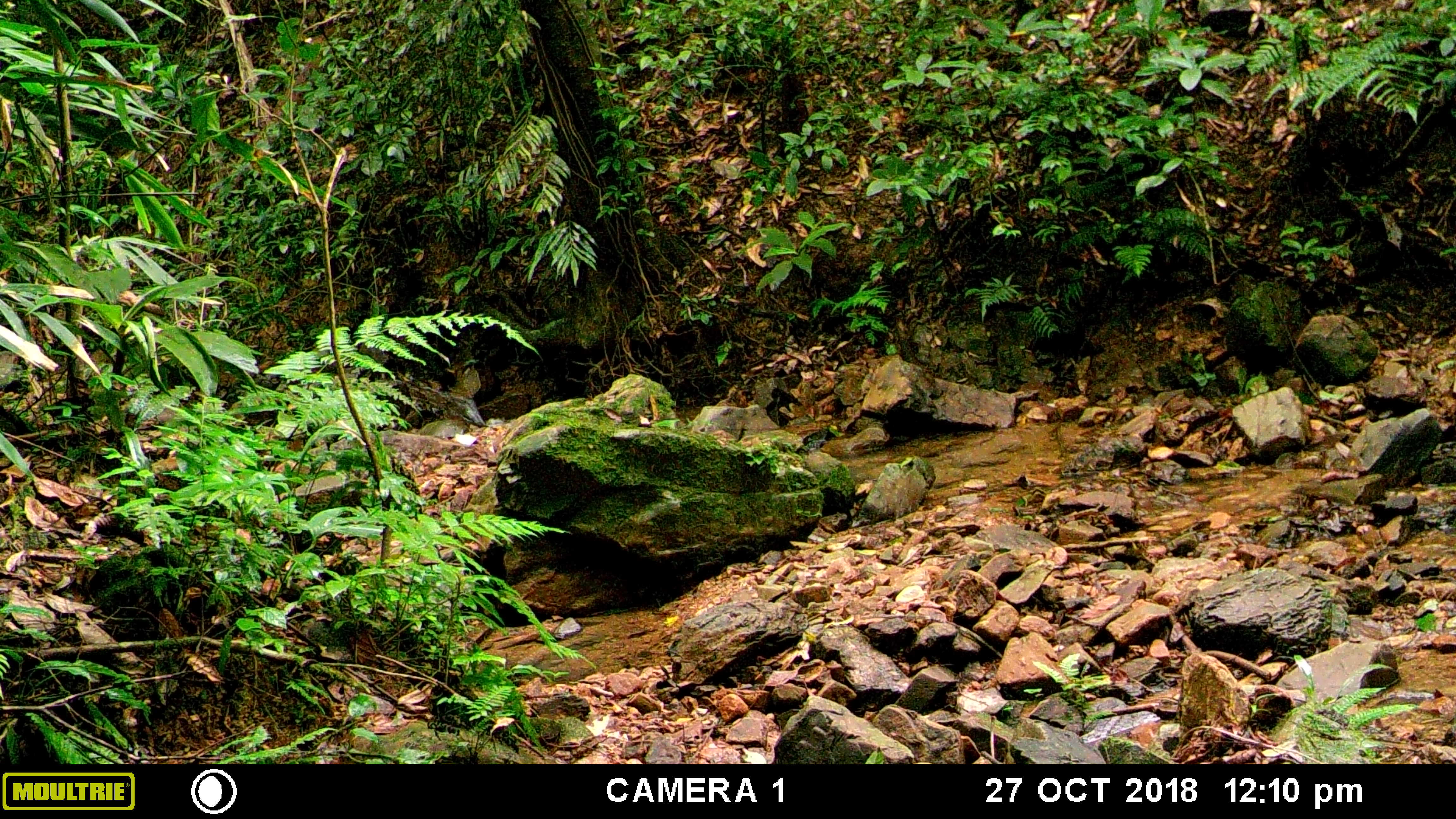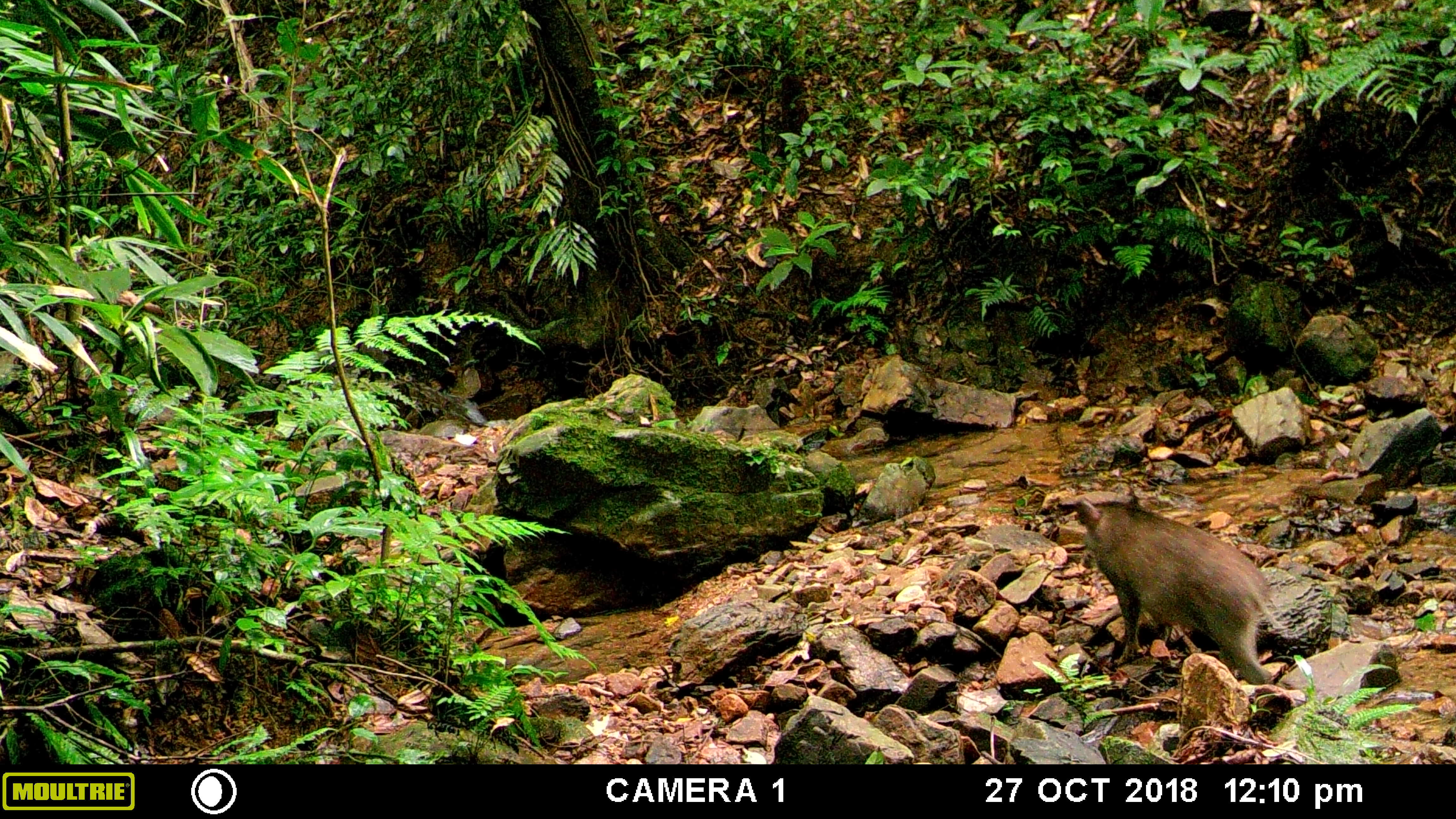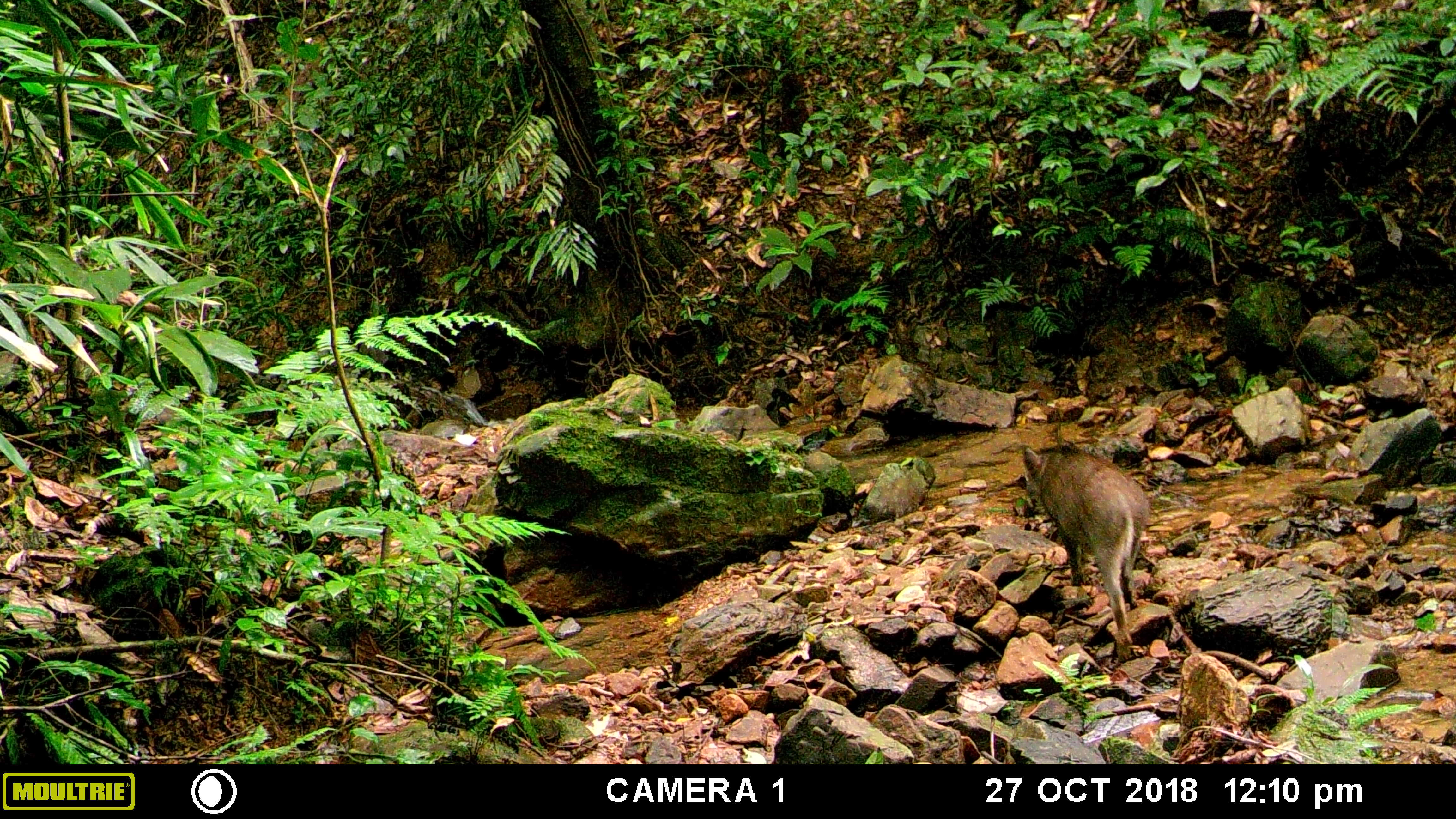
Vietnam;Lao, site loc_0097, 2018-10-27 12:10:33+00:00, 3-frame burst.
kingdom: Animalia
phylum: Chordata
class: Mammalia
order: Artiodactyla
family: Suidae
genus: Sus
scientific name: Sus scrofa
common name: eurasian wild pig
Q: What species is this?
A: Eurasian wild pig (Sus scrofa).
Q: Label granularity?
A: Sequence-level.